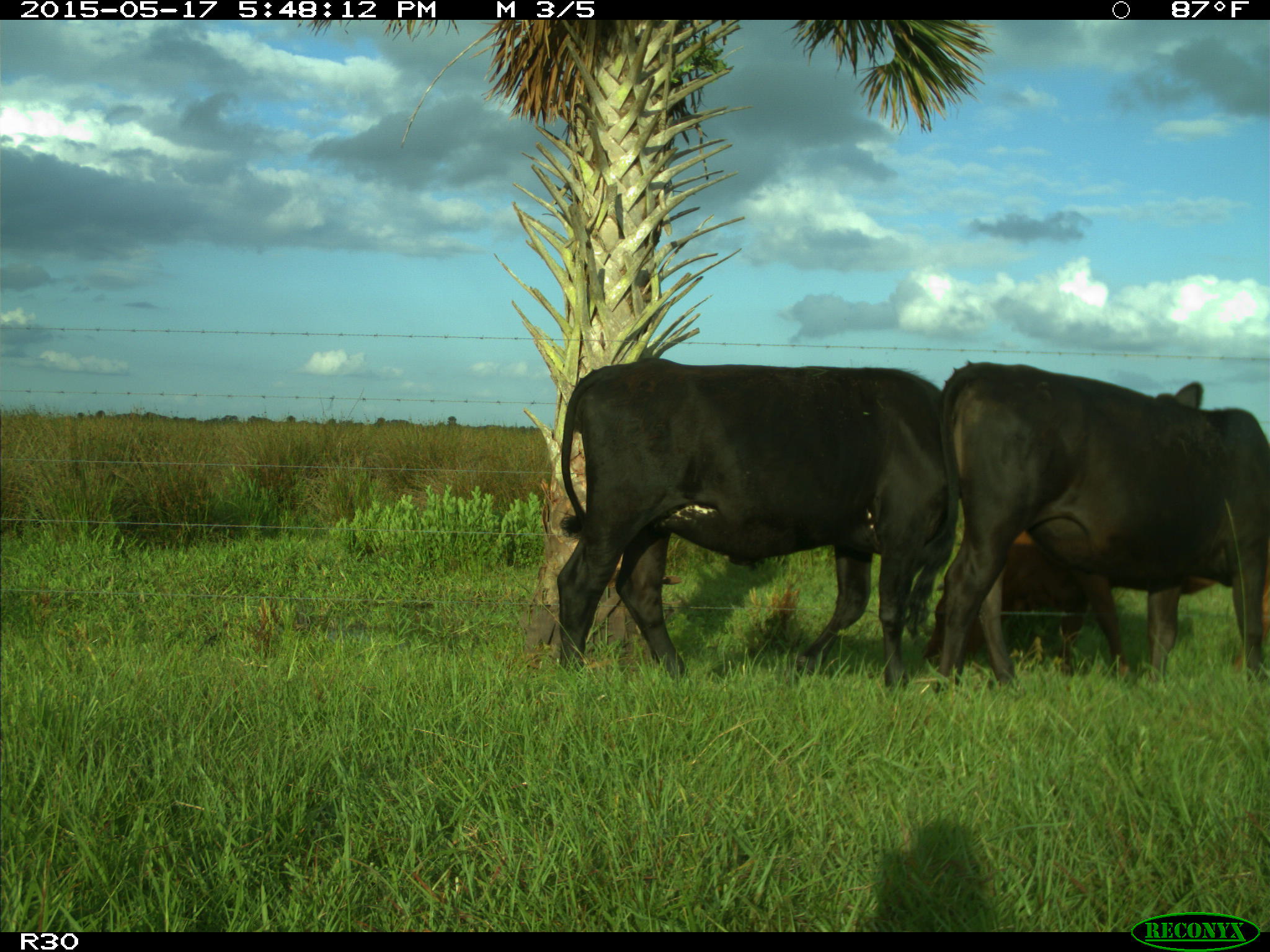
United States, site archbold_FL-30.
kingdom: Animalia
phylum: Chordata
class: Mammalia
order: Artiodactyla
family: Bovidae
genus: Bos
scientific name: Bos taurus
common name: domestic cow